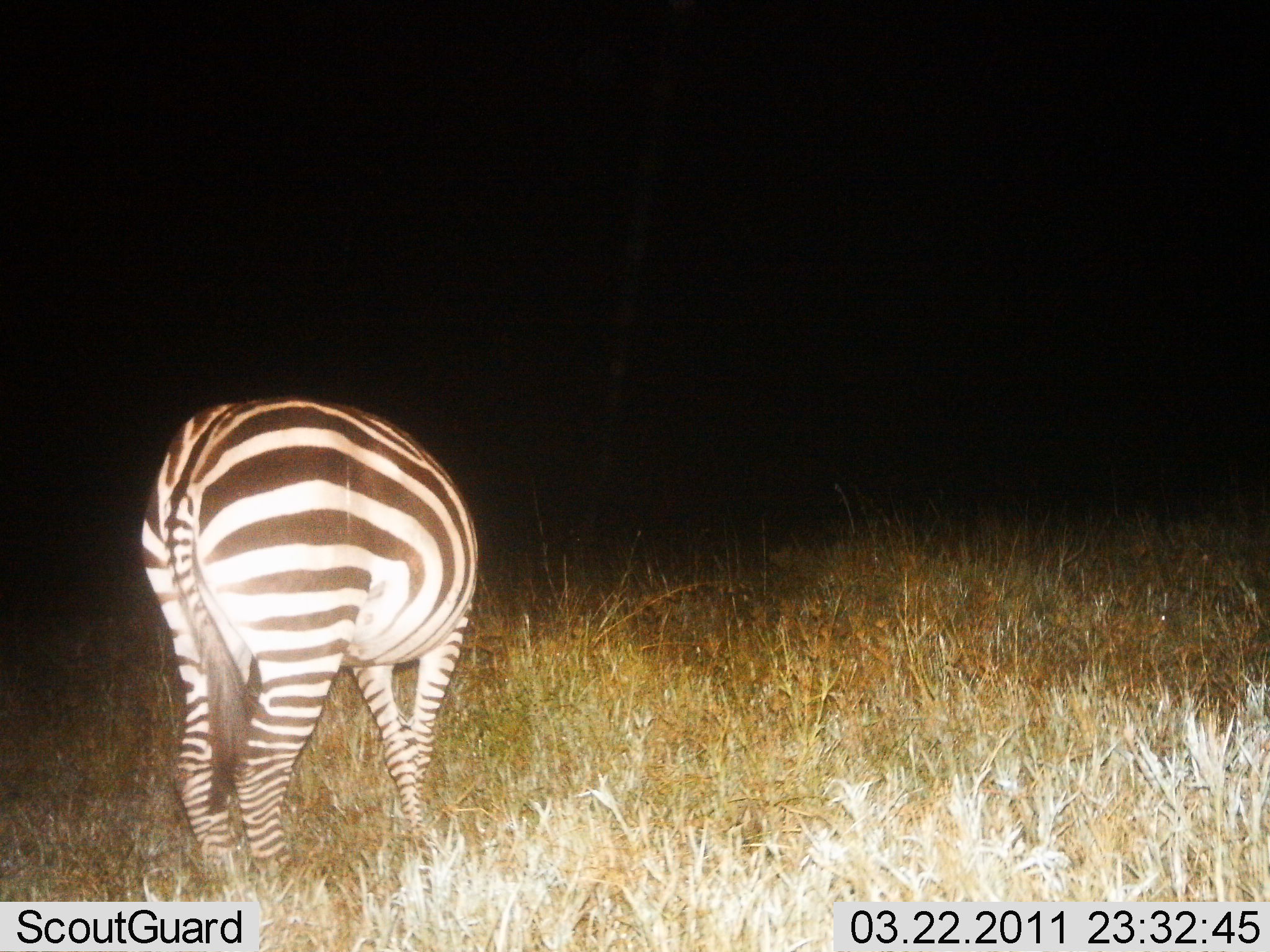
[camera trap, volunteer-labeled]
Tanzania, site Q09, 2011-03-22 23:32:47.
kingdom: Animalia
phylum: Chordata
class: Mammalia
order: Perissodactyla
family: Equidae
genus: Equus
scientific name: Equus quagga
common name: plains zebra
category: zebra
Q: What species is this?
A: Zebra (plains zebra) (Equus quagga).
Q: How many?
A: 1.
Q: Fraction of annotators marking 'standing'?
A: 54%.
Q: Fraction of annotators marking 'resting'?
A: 8%.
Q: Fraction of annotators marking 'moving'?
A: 0%.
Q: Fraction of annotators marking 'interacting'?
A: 0%.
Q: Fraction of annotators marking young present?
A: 0%.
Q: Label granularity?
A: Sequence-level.